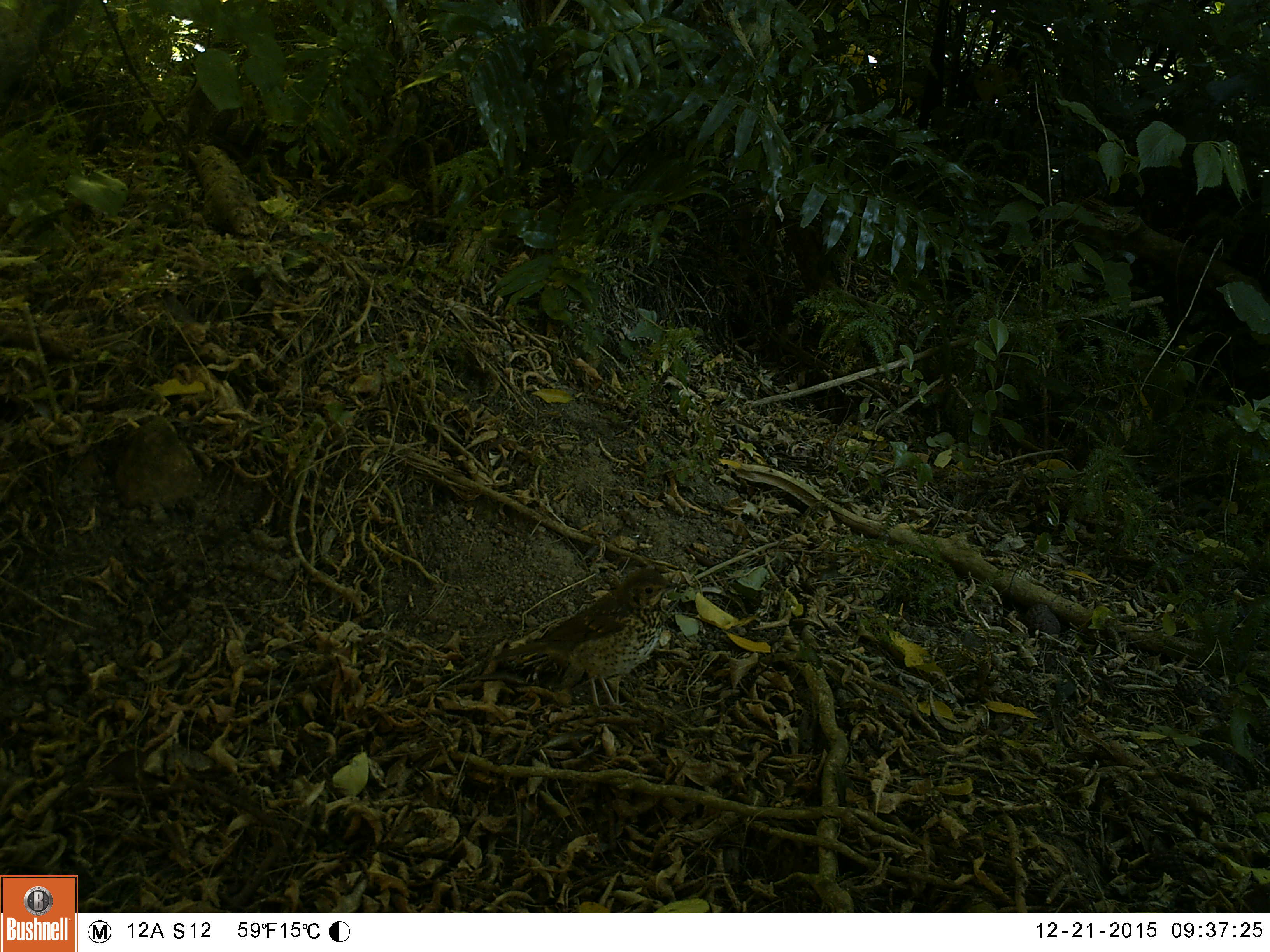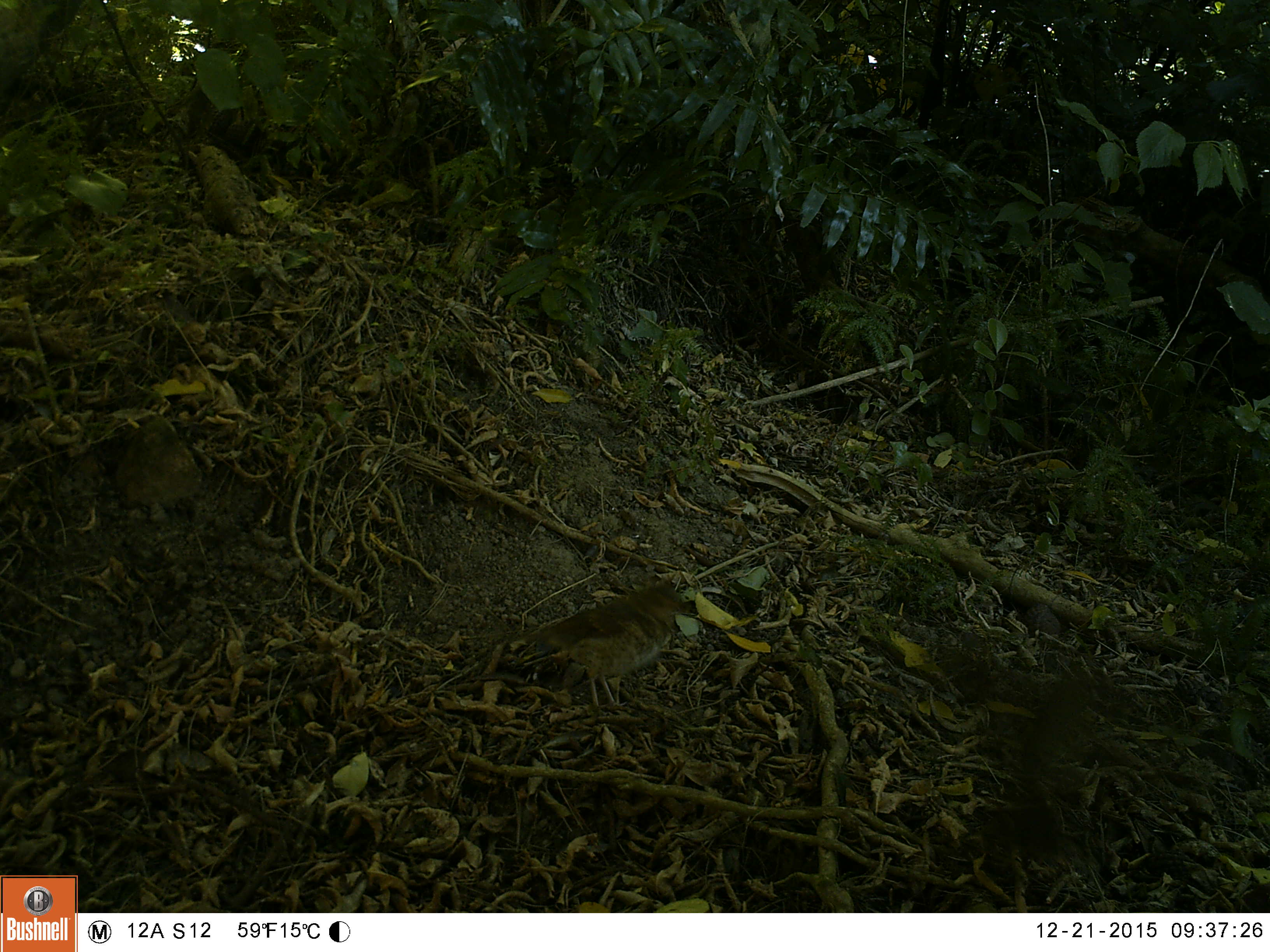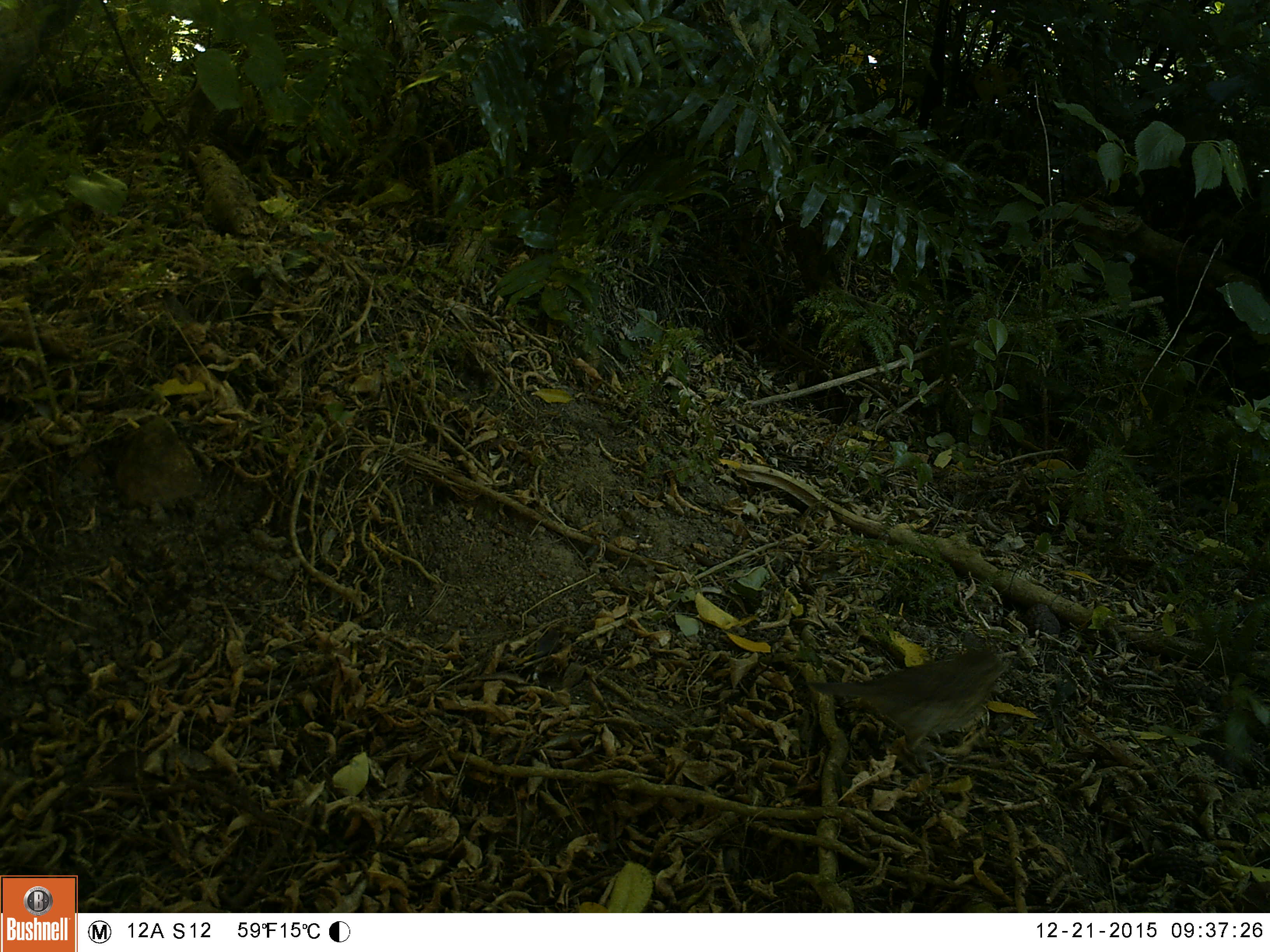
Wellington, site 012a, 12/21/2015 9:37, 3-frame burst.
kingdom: Animalia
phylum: Chordata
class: Aves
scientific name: Aves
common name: bird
Bird (Aves).